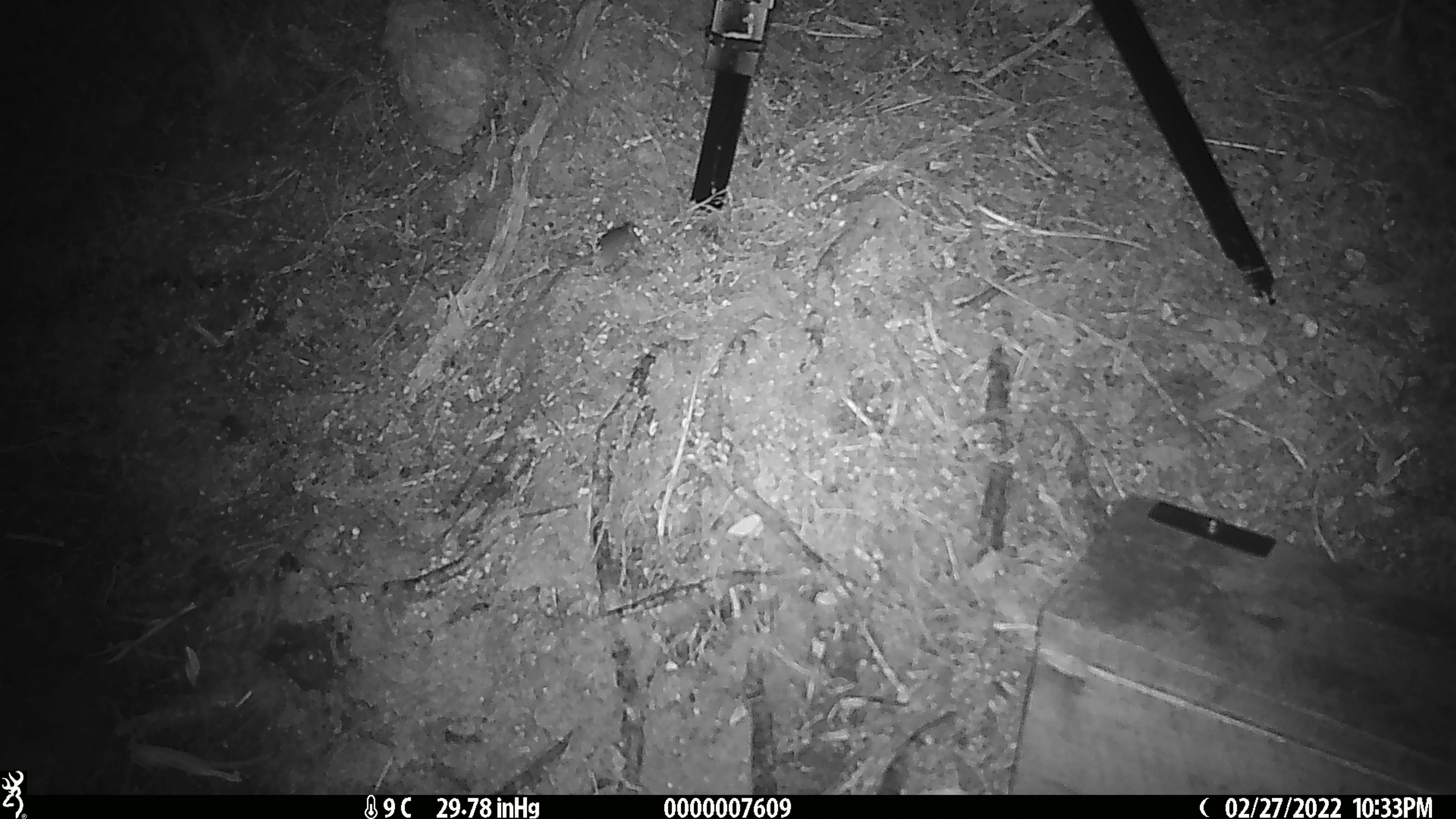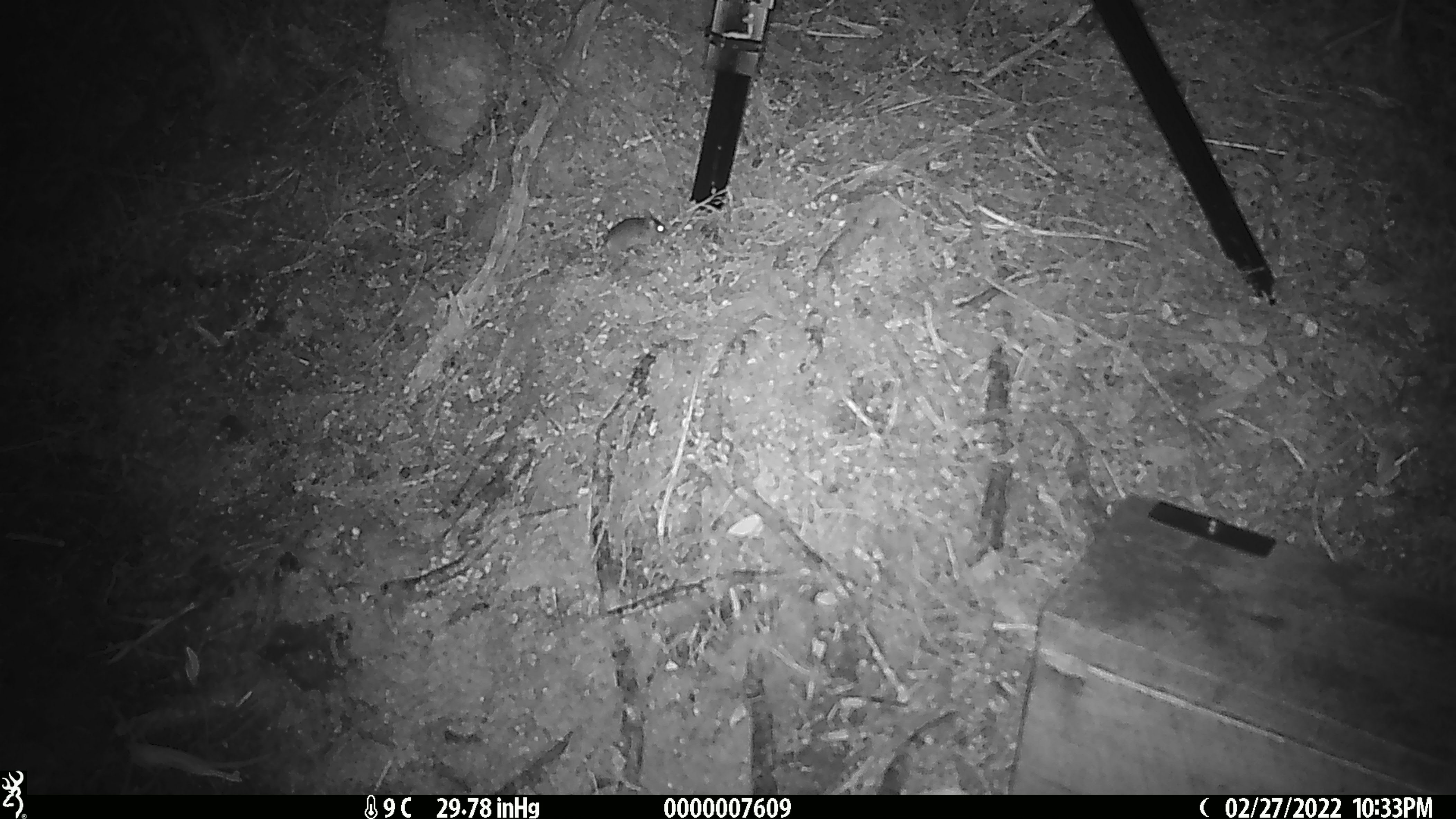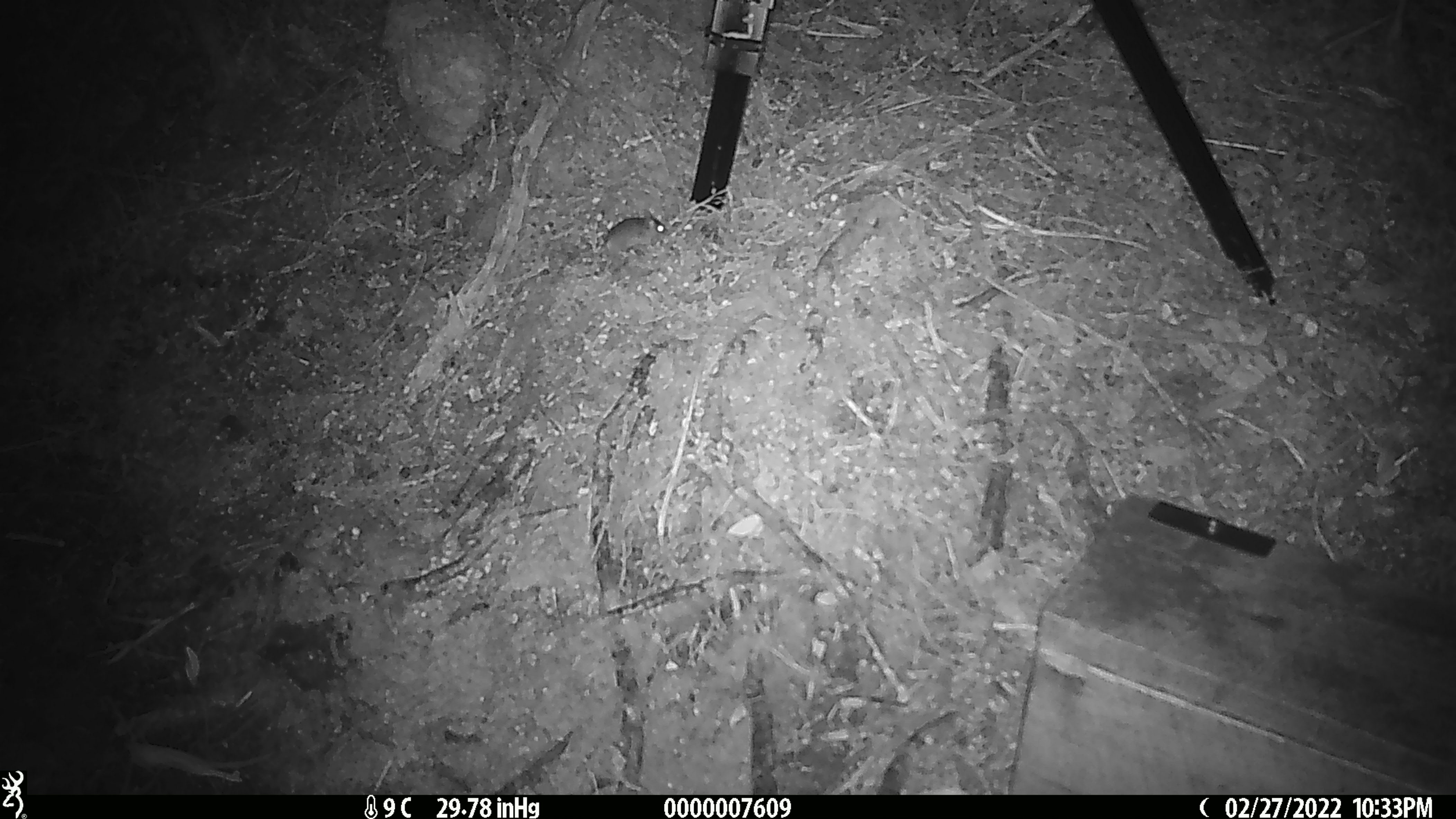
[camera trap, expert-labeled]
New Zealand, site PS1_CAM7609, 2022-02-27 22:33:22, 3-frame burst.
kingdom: Animalia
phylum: Chordata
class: Mammalia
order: Rodentia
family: Muridae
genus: Mus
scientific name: Mus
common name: mouse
Mouse (Mus).